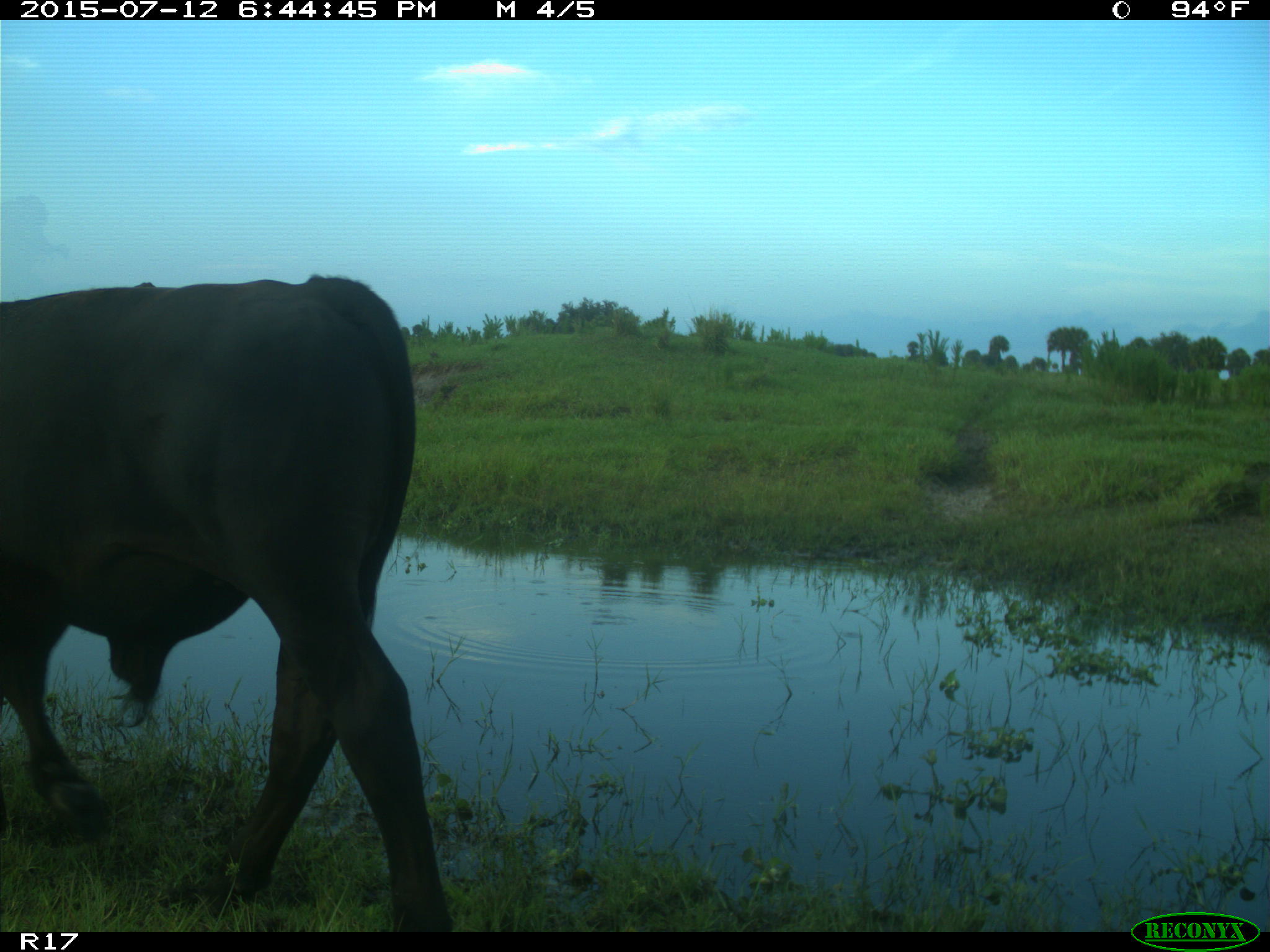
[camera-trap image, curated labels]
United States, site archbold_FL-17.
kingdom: Animalia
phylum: Chordata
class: Mammalia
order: Artiodactyla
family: Bovidae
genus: Bos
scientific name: Bos taurus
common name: domestic cow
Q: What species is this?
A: Bos taurus (domestic cow).